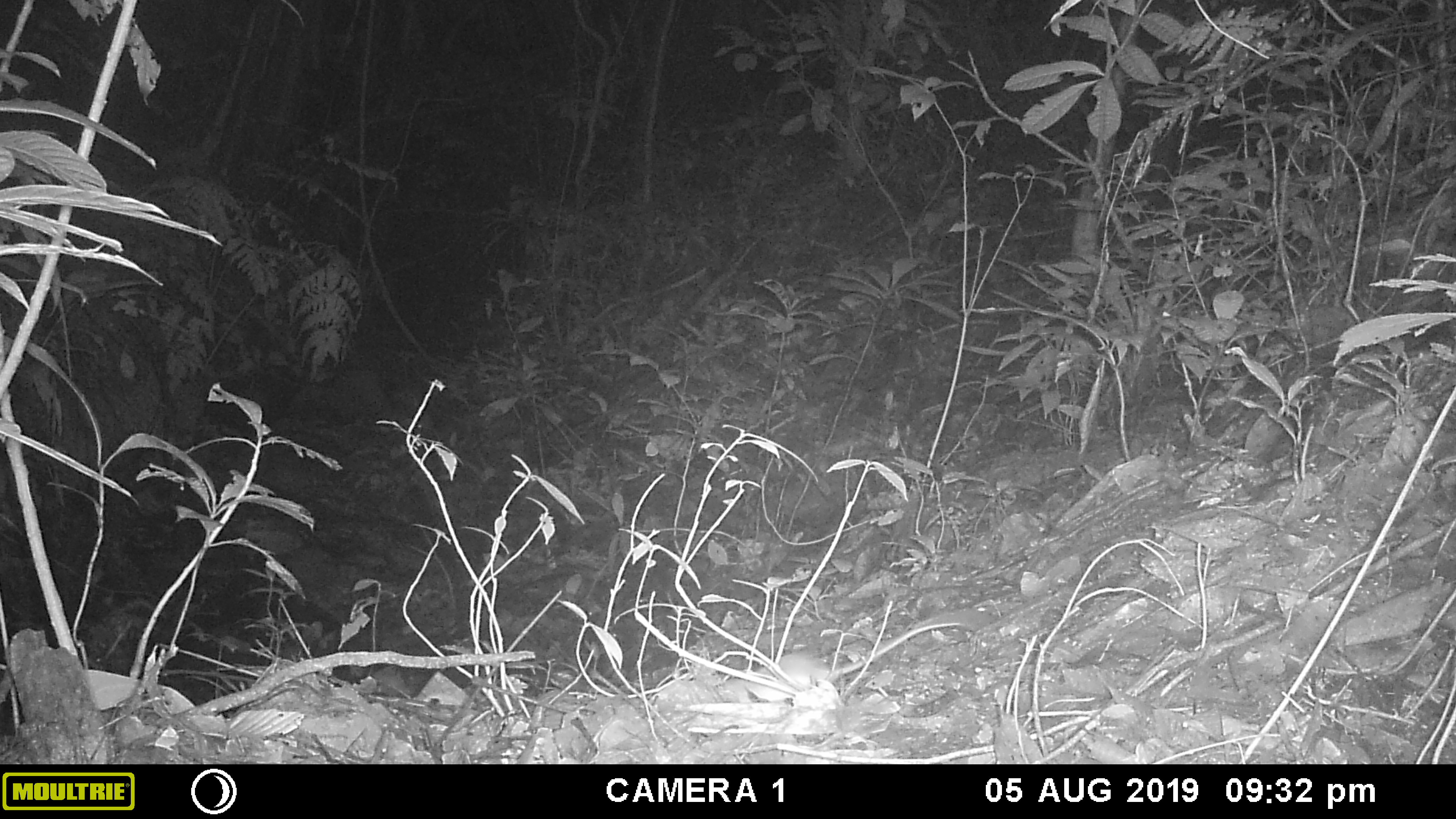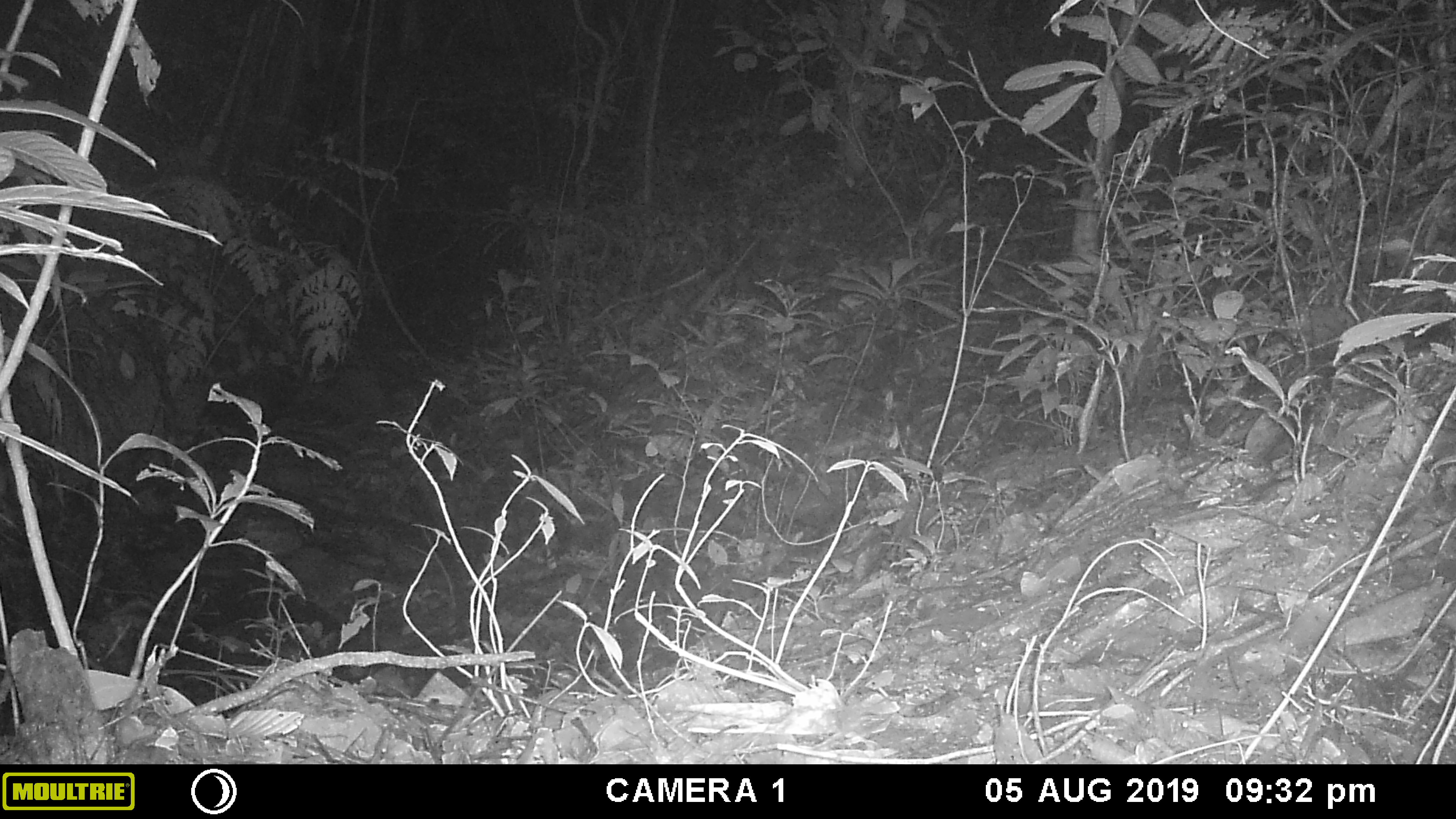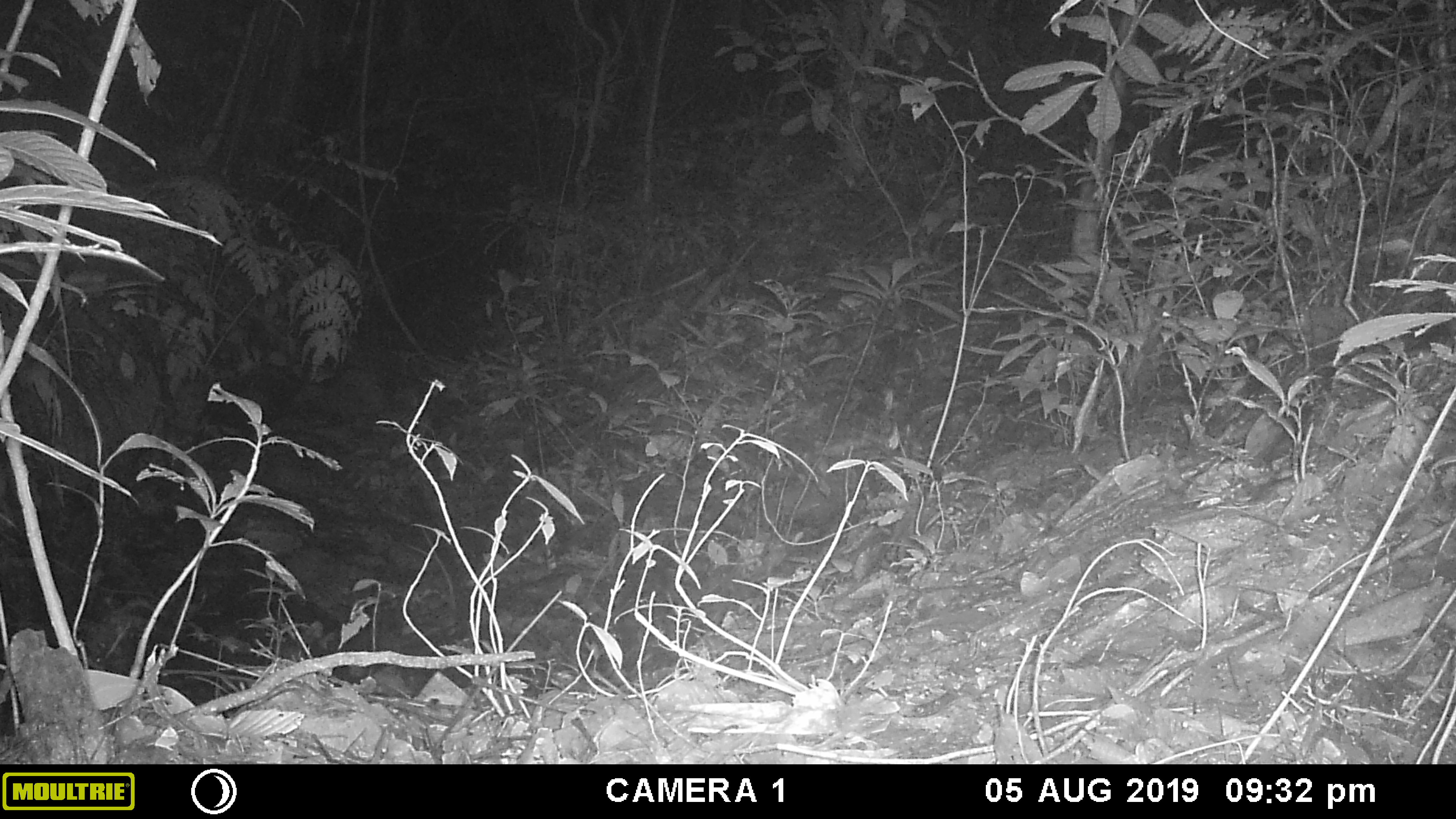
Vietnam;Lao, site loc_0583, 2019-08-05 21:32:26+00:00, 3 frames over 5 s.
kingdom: Animalia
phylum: Chordata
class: Mammalia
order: Rodentia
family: Muridae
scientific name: Muridae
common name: old-world mice and rats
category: unidentified murid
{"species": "unidentified murid (old-world mice and rats) (Muridae)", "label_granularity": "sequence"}